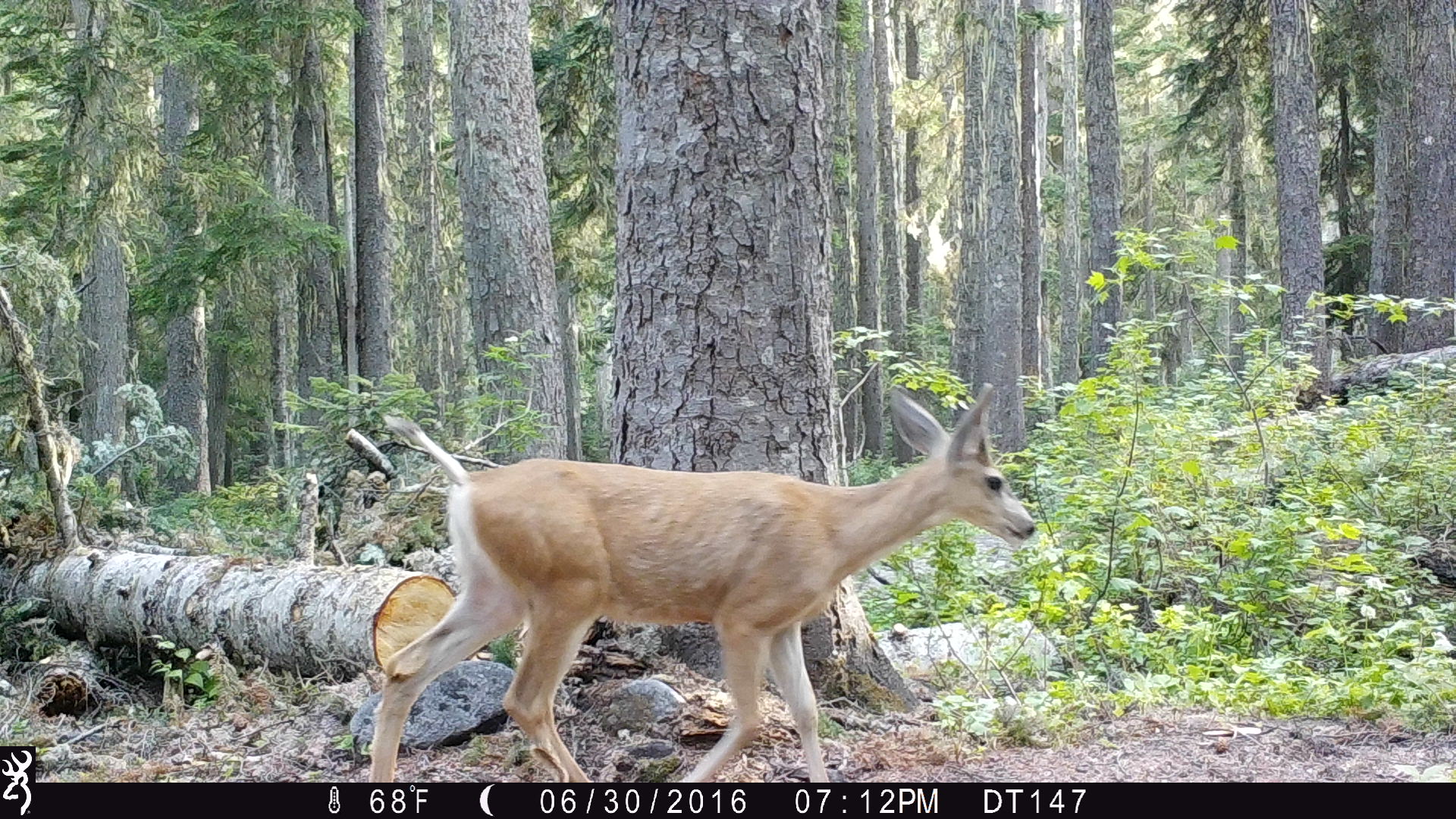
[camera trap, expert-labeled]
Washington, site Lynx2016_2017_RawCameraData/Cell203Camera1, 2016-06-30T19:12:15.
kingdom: Animalia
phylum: Chordata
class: Mammalia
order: Artiodactyla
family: Cervidae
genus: Odocoileus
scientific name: Odocoileus hemionus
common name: mule deer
Odocoileus hemionus (mule deer). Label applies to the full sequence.